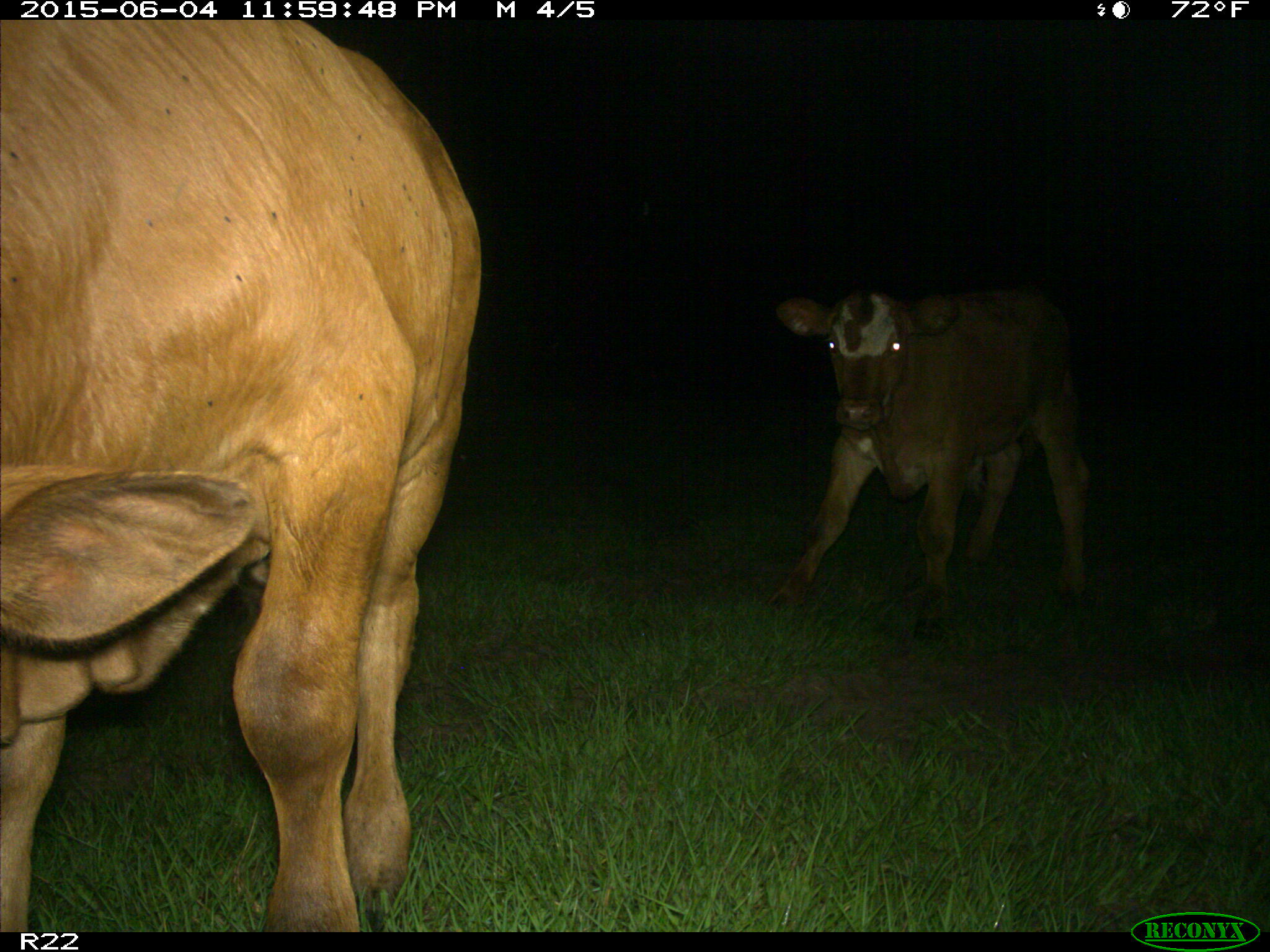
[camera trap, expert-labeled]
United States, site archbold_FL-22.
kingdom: Animalia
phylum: Chordata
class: Mammalia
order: Artiodactyla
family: Bovidae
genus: Bos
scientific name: Bos taurus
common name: domestic cow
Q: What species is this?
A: Bos taurus (domestic cow).